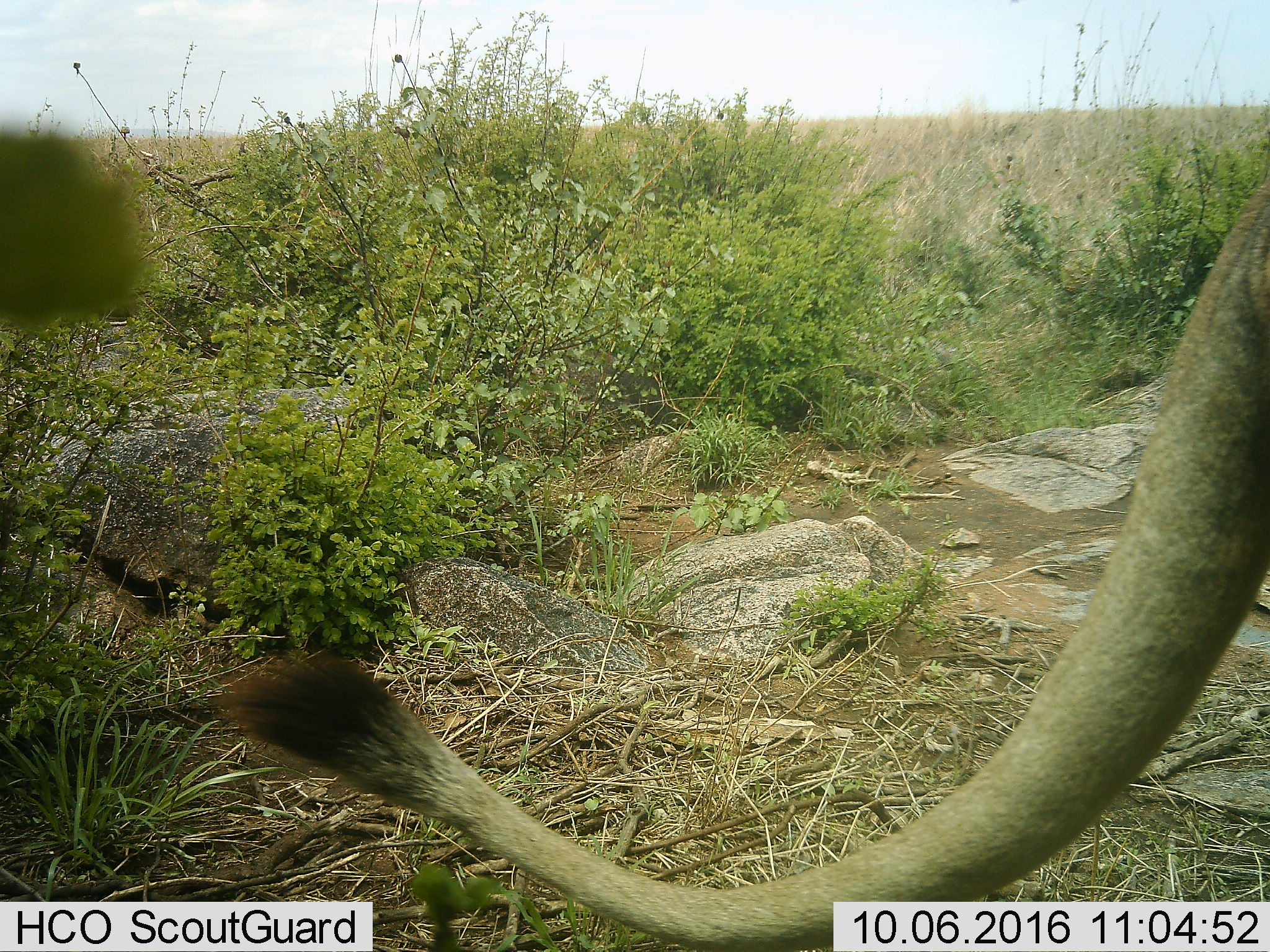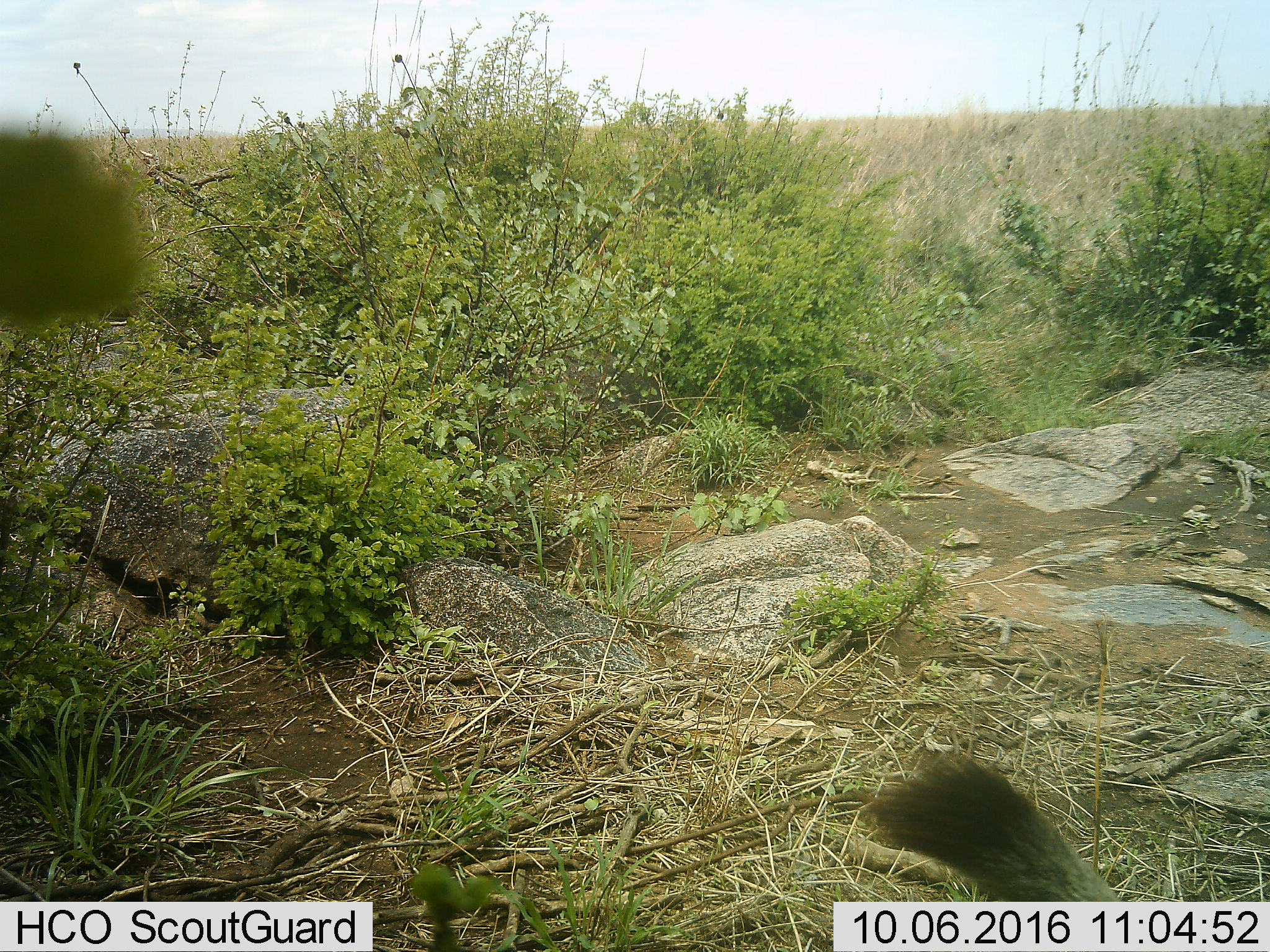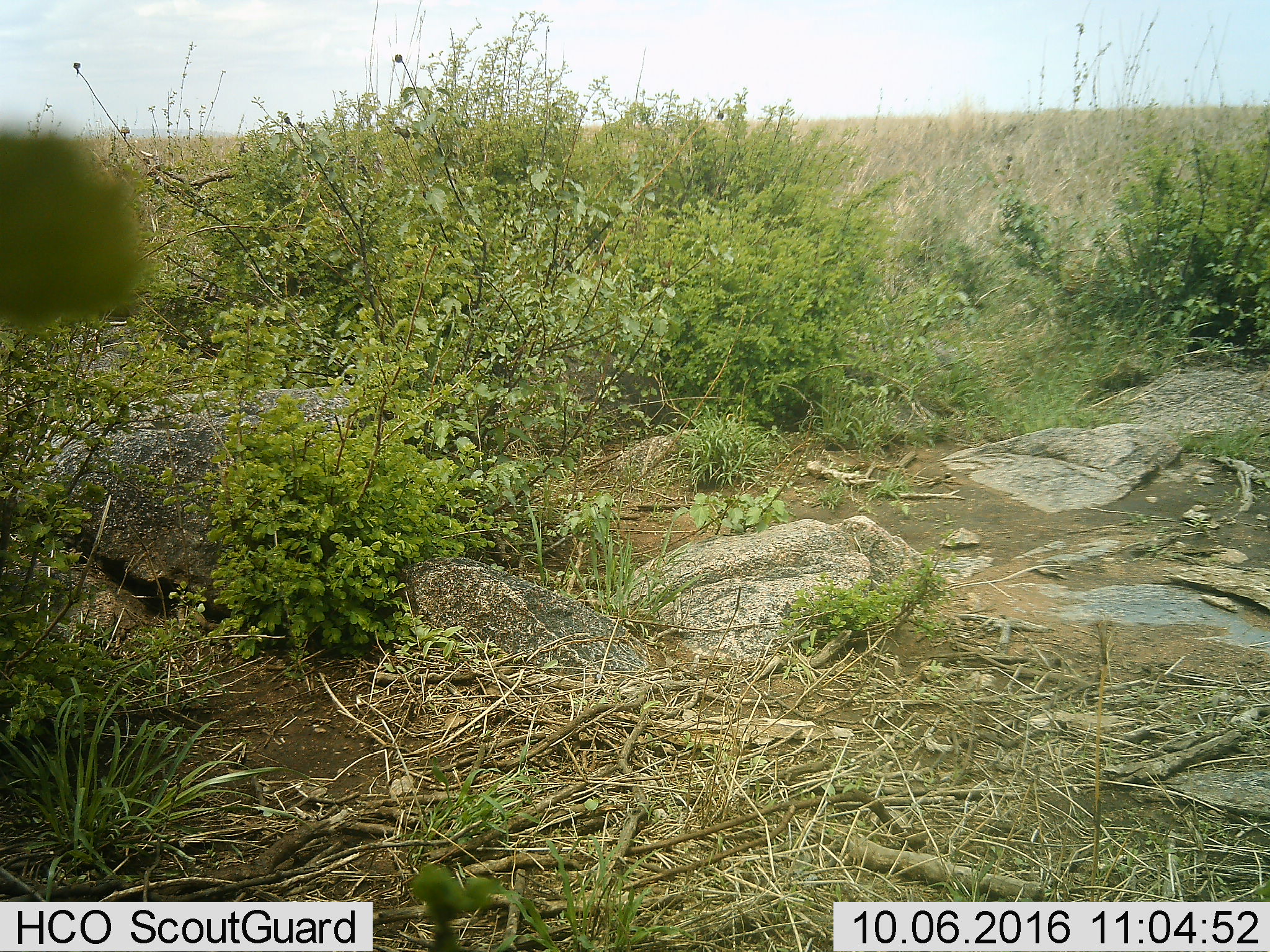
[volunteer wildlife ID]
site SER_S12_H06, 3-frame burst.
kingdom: Animalia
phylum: Chordata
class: Mammalia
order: Carnivora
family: Felidae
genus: Panthera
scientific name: Panthera leo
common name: lion female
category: lionfemale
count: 1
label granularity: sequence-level